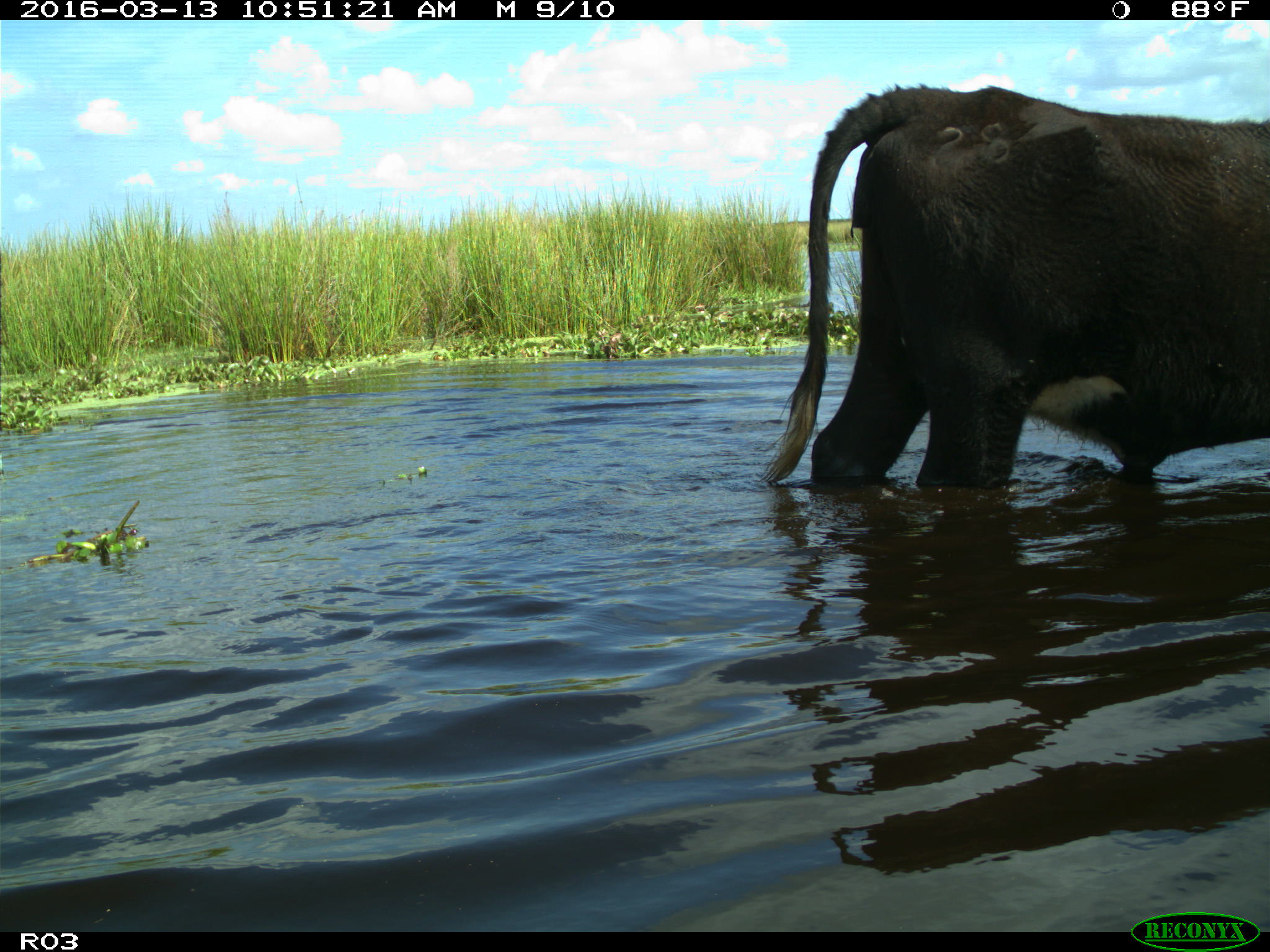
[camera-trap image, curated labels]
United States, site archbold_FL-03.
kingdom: Animalia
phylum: Chordata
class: Mammalia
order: Artiodactyla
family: Bovidae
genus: Bos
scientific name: Bos taurus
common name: domestic cow